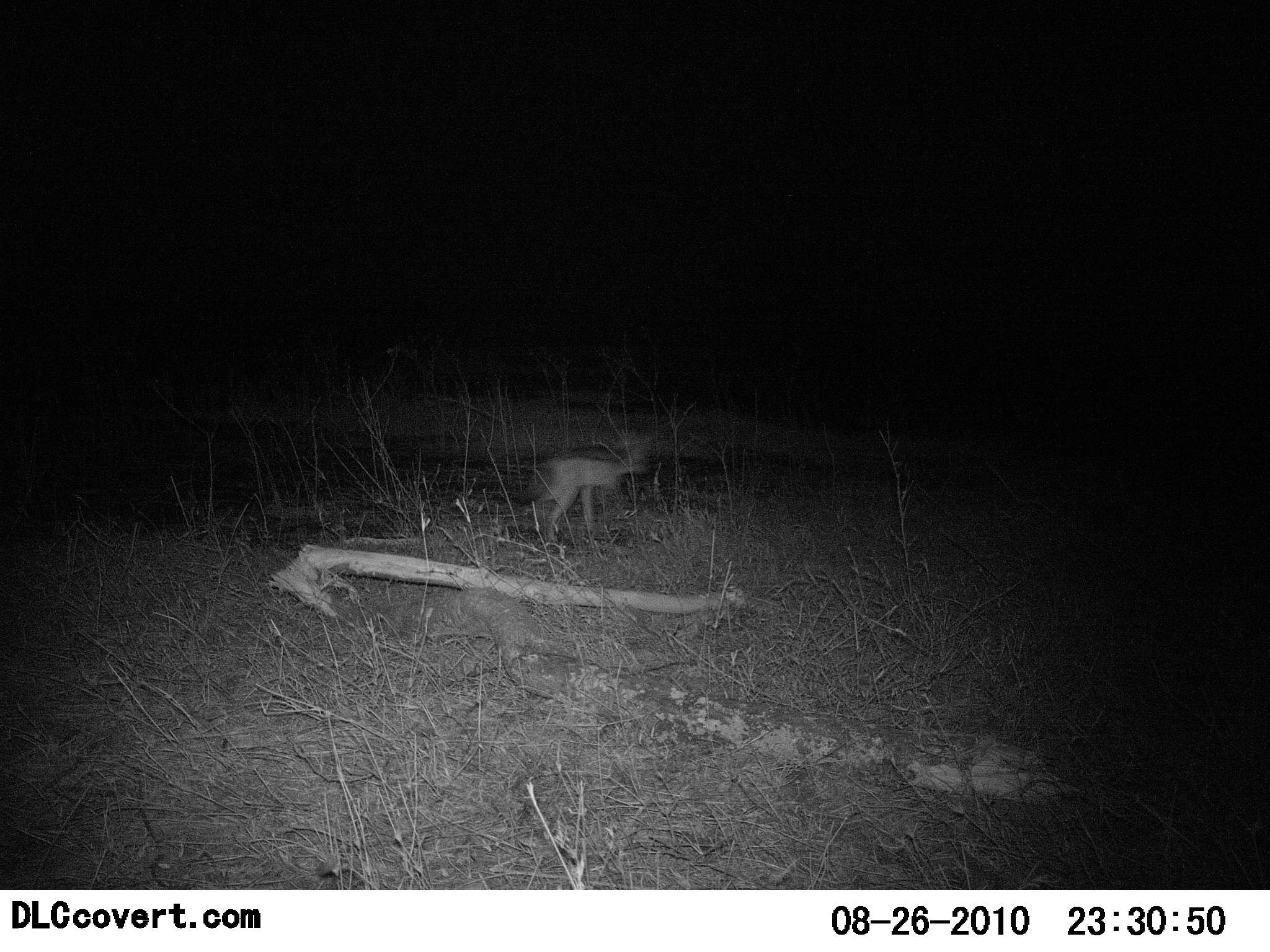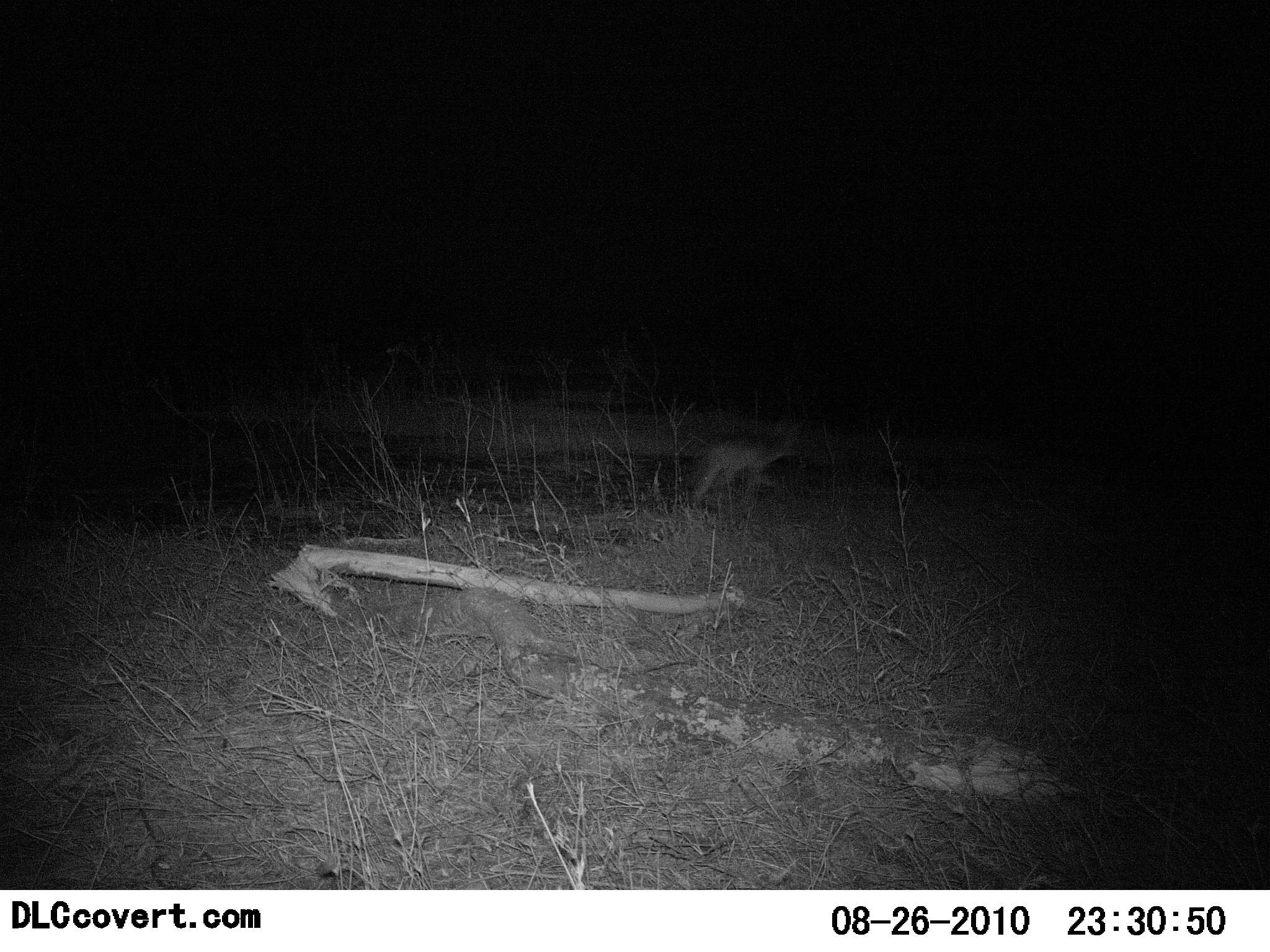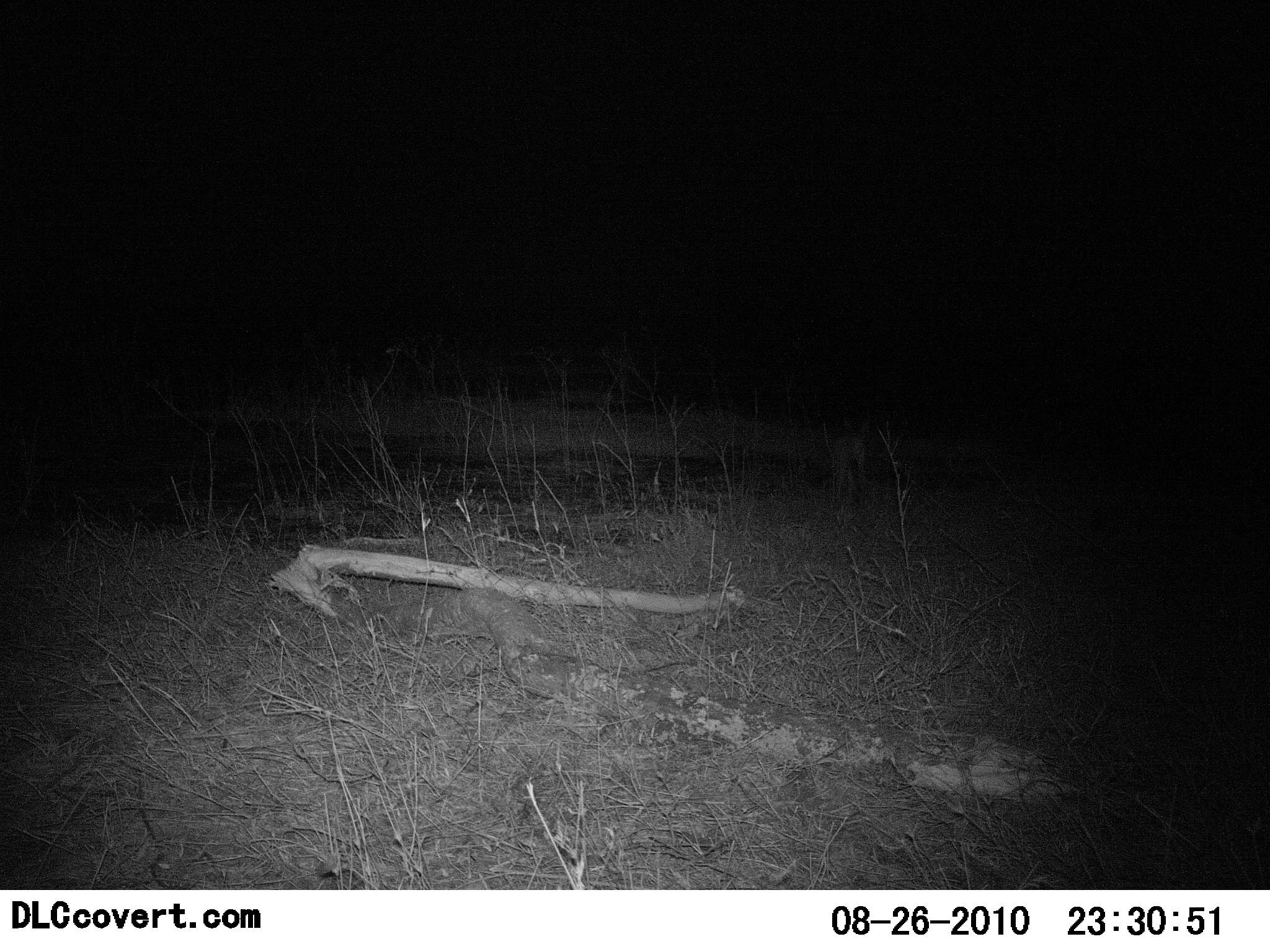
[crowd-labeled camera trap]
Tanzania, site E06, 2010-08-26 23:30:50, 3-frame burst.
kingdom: Animalia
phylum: Chordata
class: Mammalia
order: Artiodactyla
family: Bovidae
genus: Madoqua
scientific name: Madoqua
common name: dikdik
Dikdik (Madoqua), count 1. Behavior (volunteer vote fractions): standing 0%, resting 0%, moving 100%, interacting 0%. Young present (vote fraction): 14%. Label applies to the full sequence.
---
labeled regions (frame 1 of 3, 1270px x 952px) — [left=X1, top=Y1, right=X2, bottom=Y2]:
animal: [left=530, top=434, right=651, bottom=547]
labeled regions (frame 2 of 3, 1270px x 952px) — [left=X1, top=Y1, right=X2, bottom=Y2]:
animal: [left=685, top=426, right=802, bottom=511]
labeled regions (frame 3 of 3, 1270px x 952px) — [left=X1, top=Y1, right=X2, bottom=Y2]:
animal: [left=829, top=419, right=874, bottom=500]